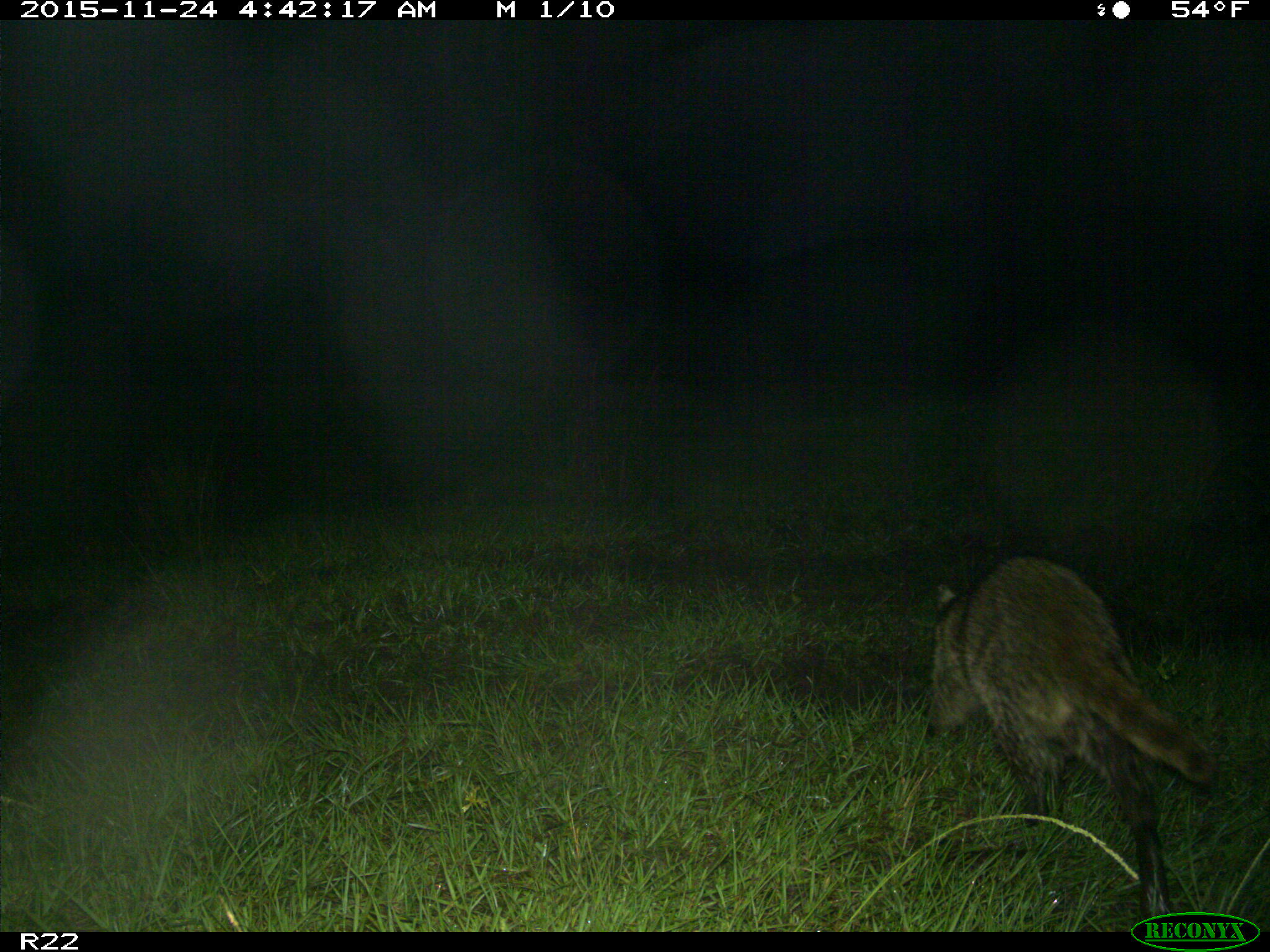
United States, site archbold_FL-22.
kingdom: Animalia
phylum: Chordata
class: Mammalia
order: Carnivora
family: Procyonidae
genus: Procyon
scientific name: Procyon lotor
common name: common raccoon